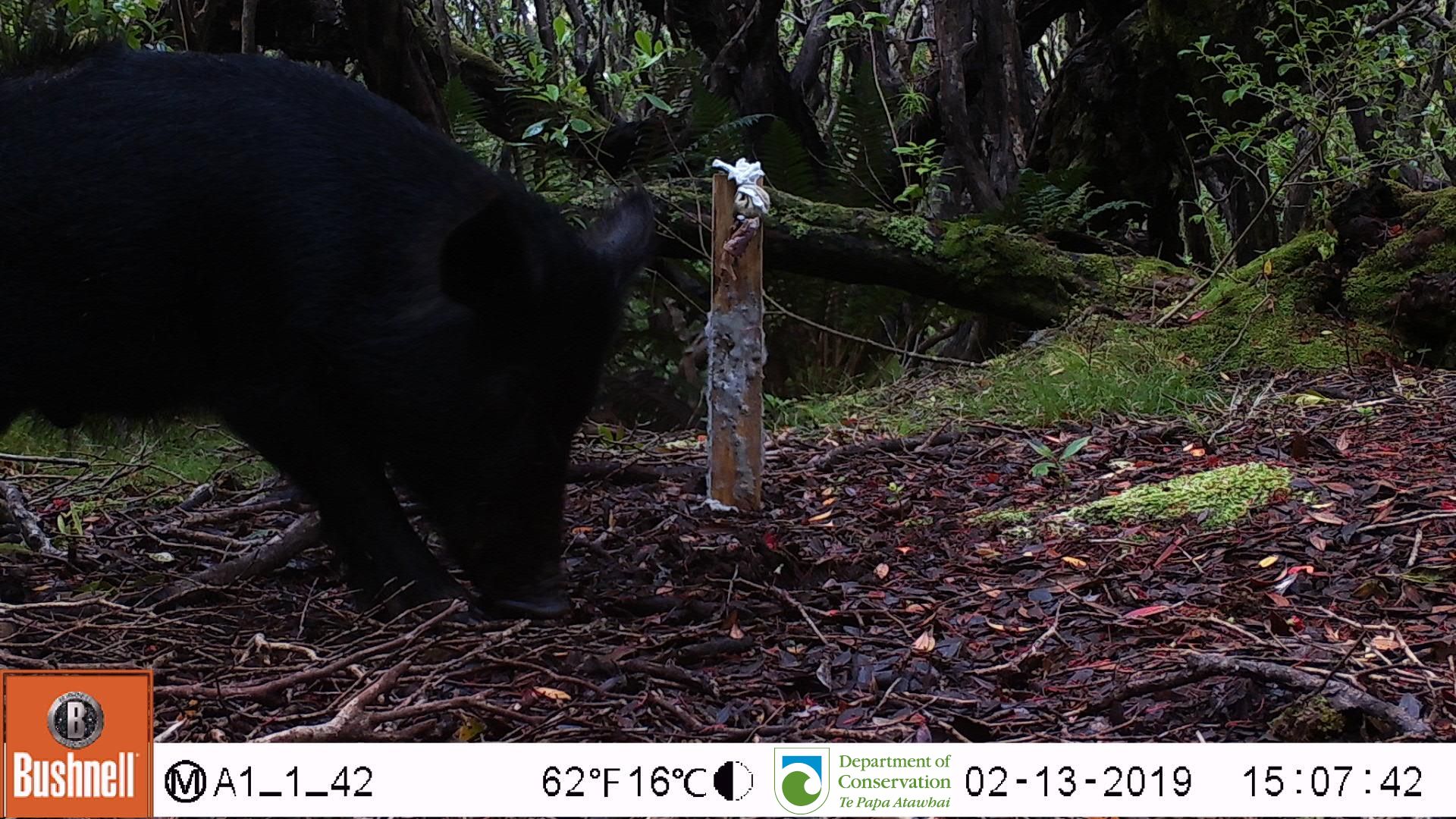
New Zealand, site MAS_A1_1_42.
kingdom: Animalia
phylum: Chordata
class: Mammalia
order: Artiodactyla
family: Suidae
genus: Sus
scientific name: Sus scrofa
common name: pig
Pig (Sus scrofa).